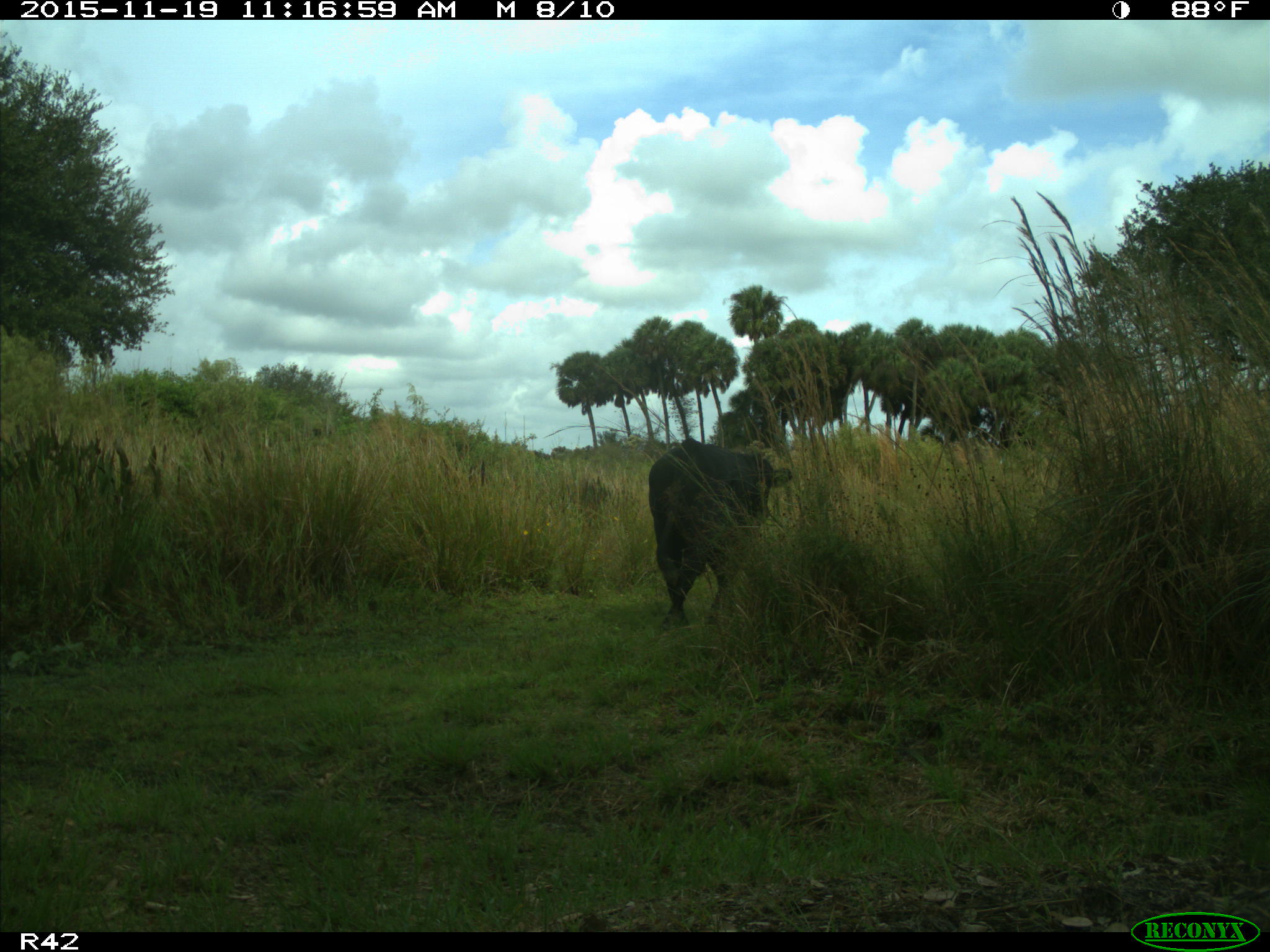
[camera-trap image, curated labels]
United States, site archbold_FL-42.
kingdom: Animalia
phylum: Chordata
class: Mammalia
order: Artiodactyla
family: Bovidae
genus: Bos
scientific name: Bos taurus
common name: domestic cow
Bos taurus (domestic cow).